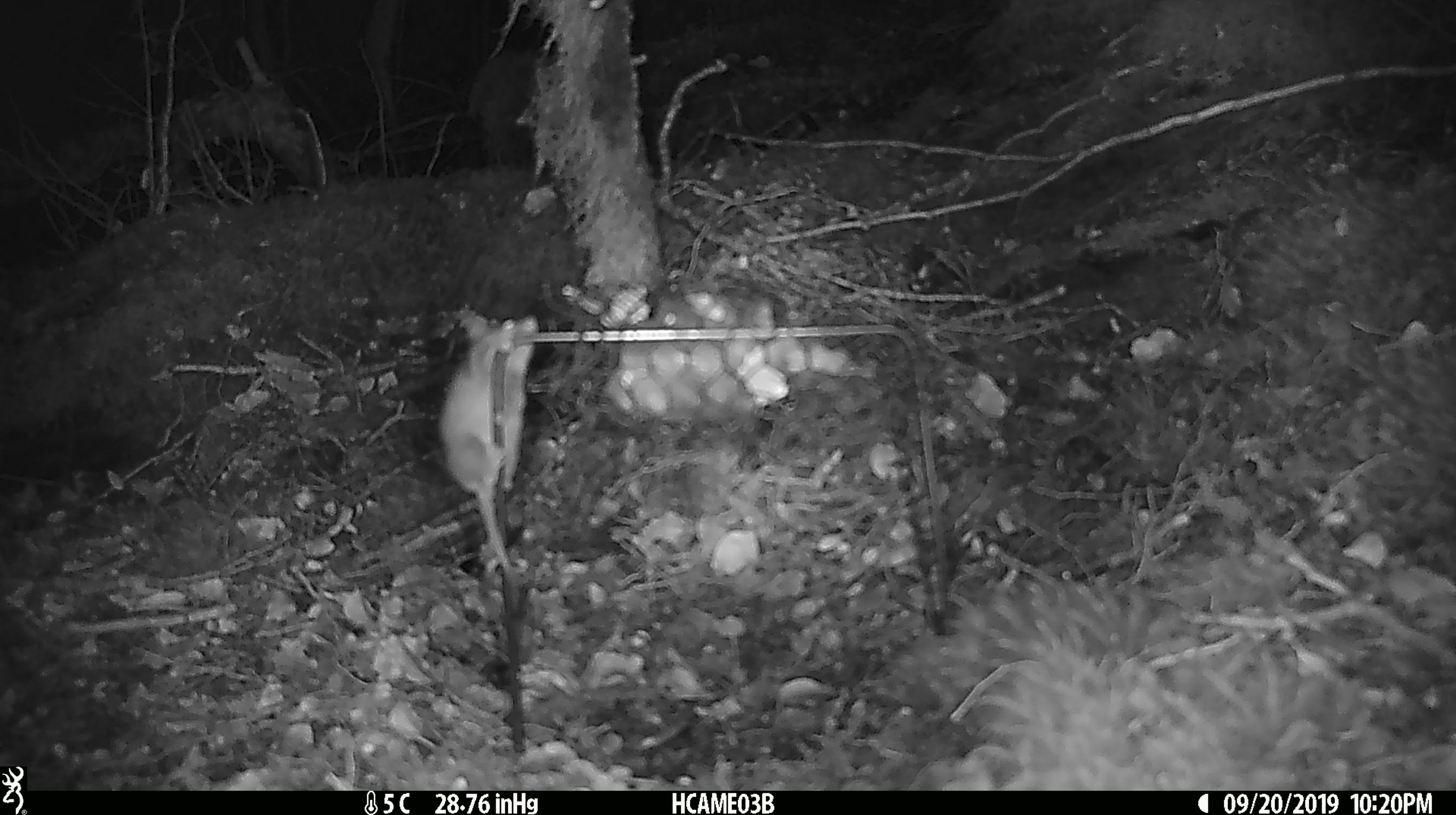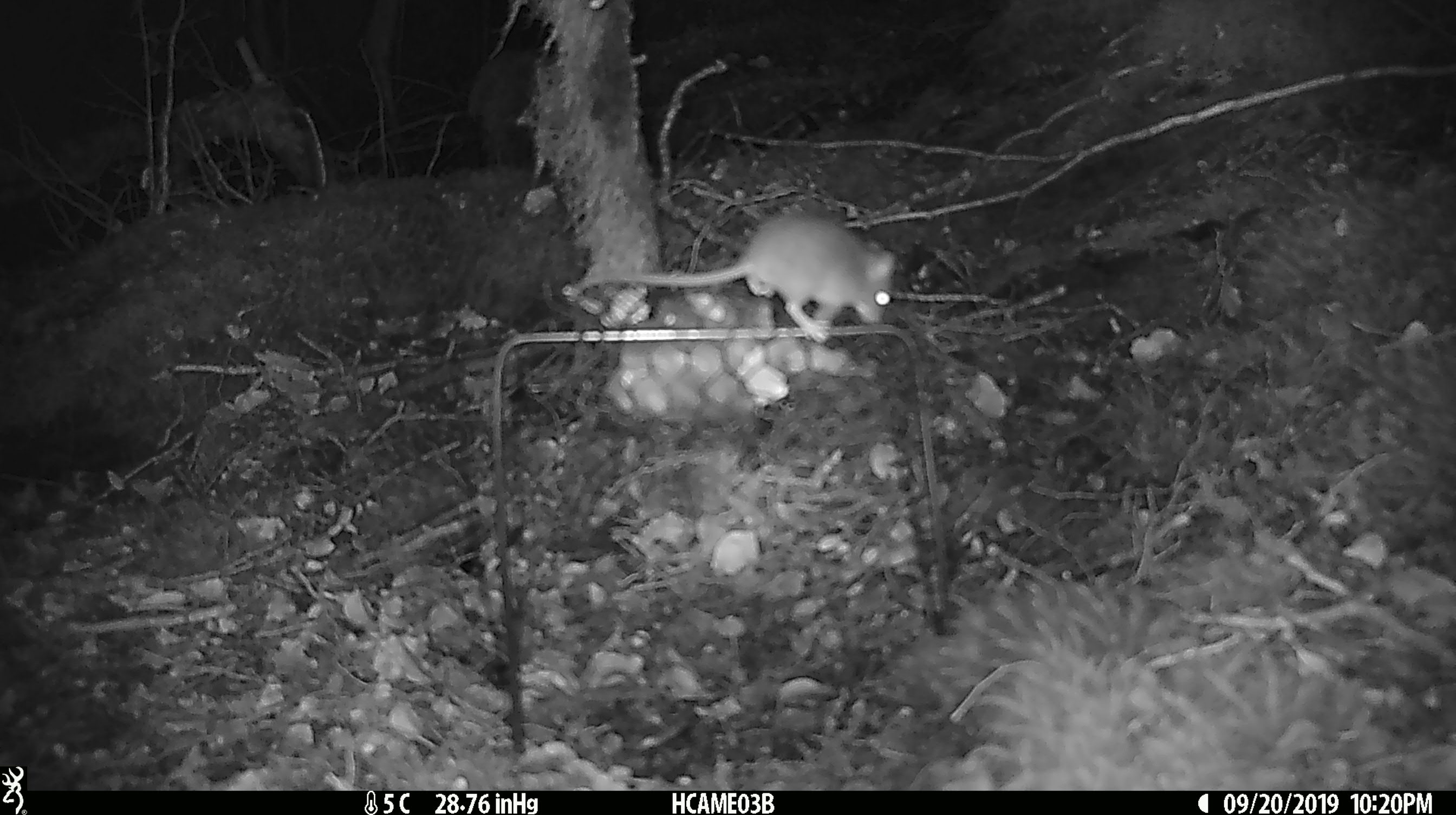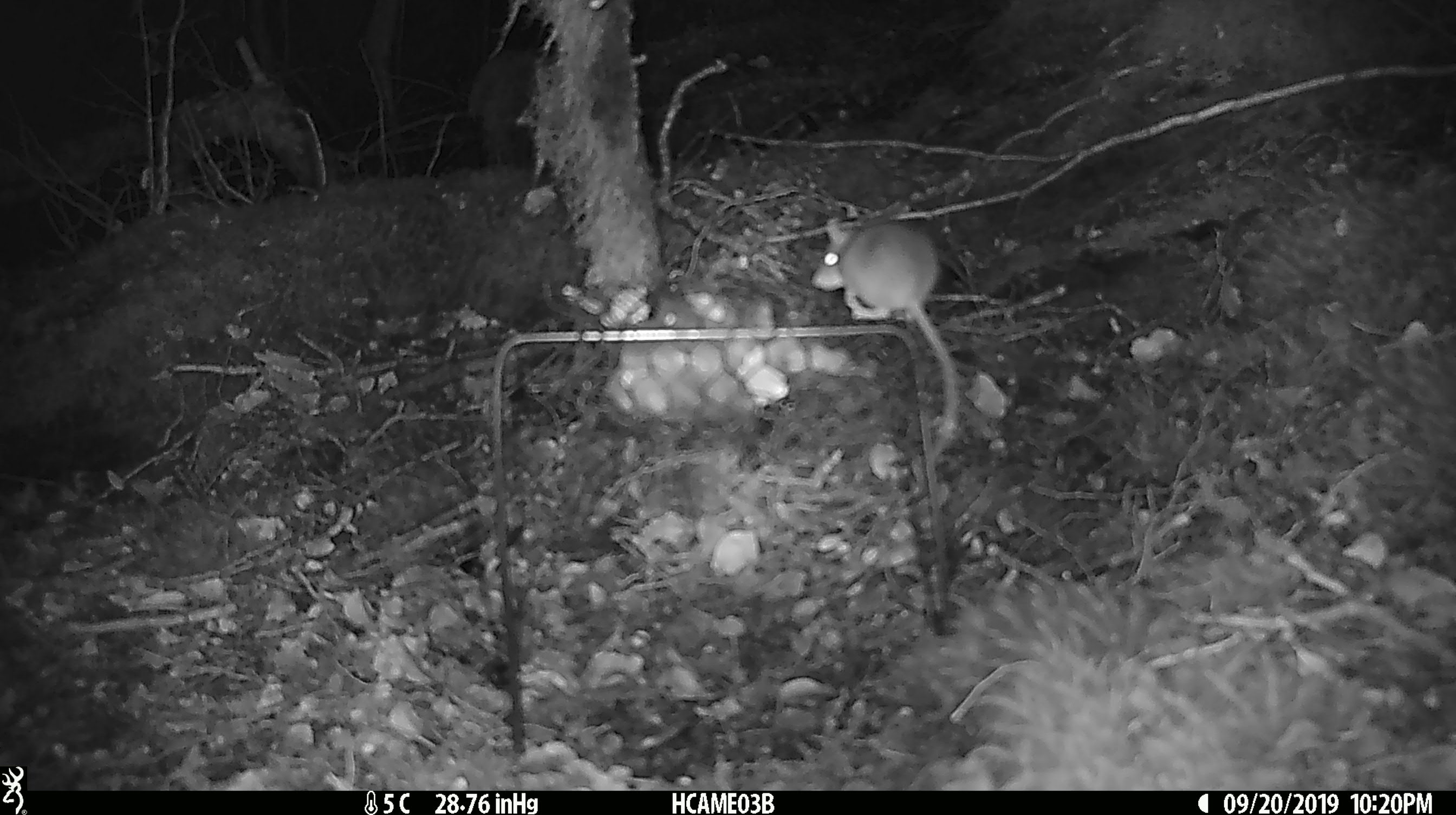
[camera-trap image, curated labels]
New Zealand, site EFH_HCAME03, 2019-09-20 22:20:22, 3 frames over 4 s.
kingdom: Animalia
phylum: Chordata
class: Mammalia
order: Rodentia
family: Muridae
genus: Mus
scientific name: Mus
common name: mouse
Mouse (Mus).